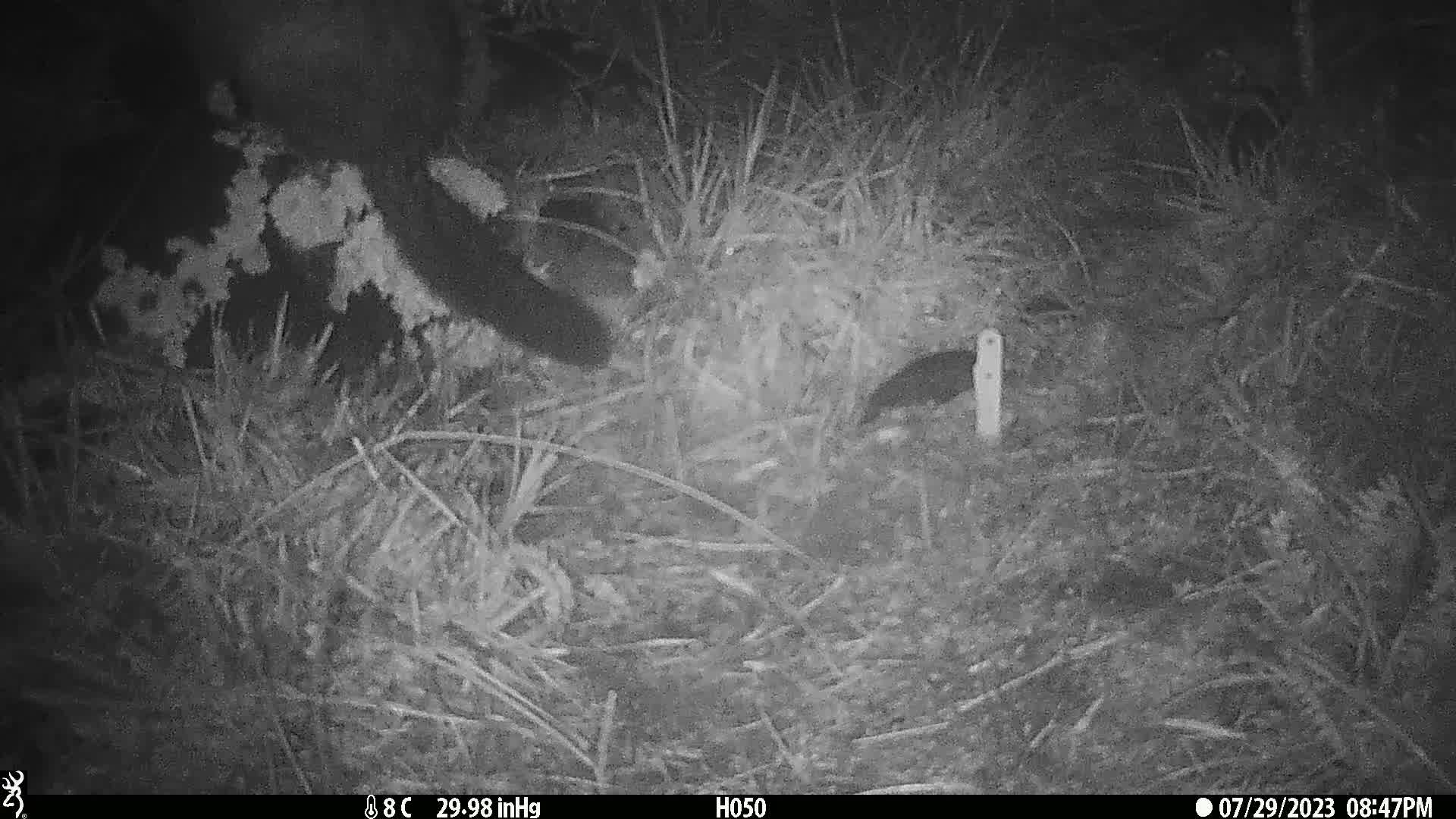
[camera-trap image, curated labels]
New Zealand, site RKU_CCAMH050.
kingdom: Animalia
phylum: Chordata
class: Mammalia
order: Diprotodontia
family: Phalangeridae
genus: Trichosurus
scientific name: Trichosurus vulpecula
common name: common brushtail possum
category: possum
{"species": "possum (common brushtail possum) (Trichosurus vulpecula)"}